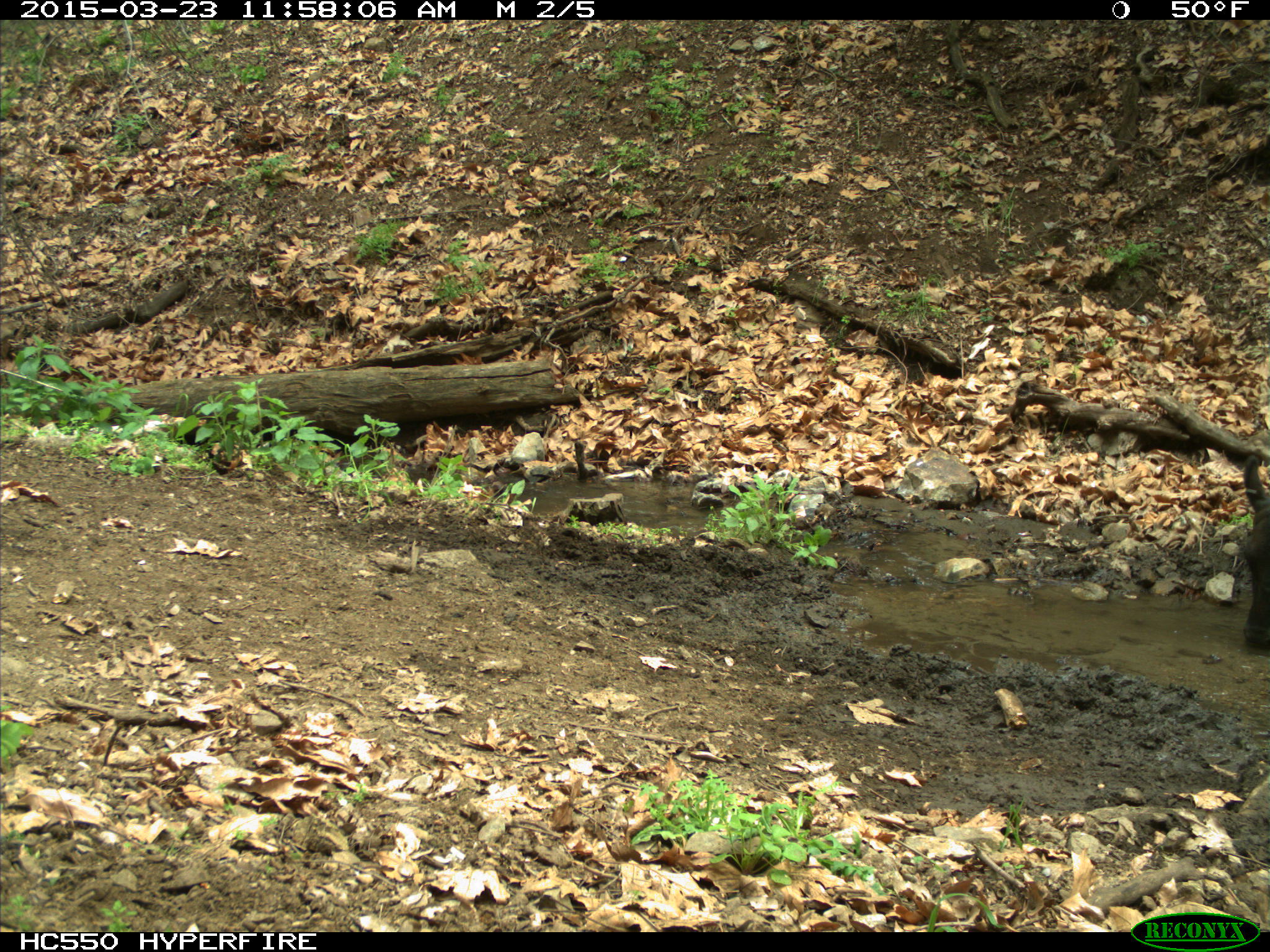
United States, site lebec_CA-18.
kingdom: Animalia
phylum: Chordata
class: Mammalia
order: Artiodactyla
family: Bovidae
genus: Bos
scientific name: Bos taurus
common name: domestic cow